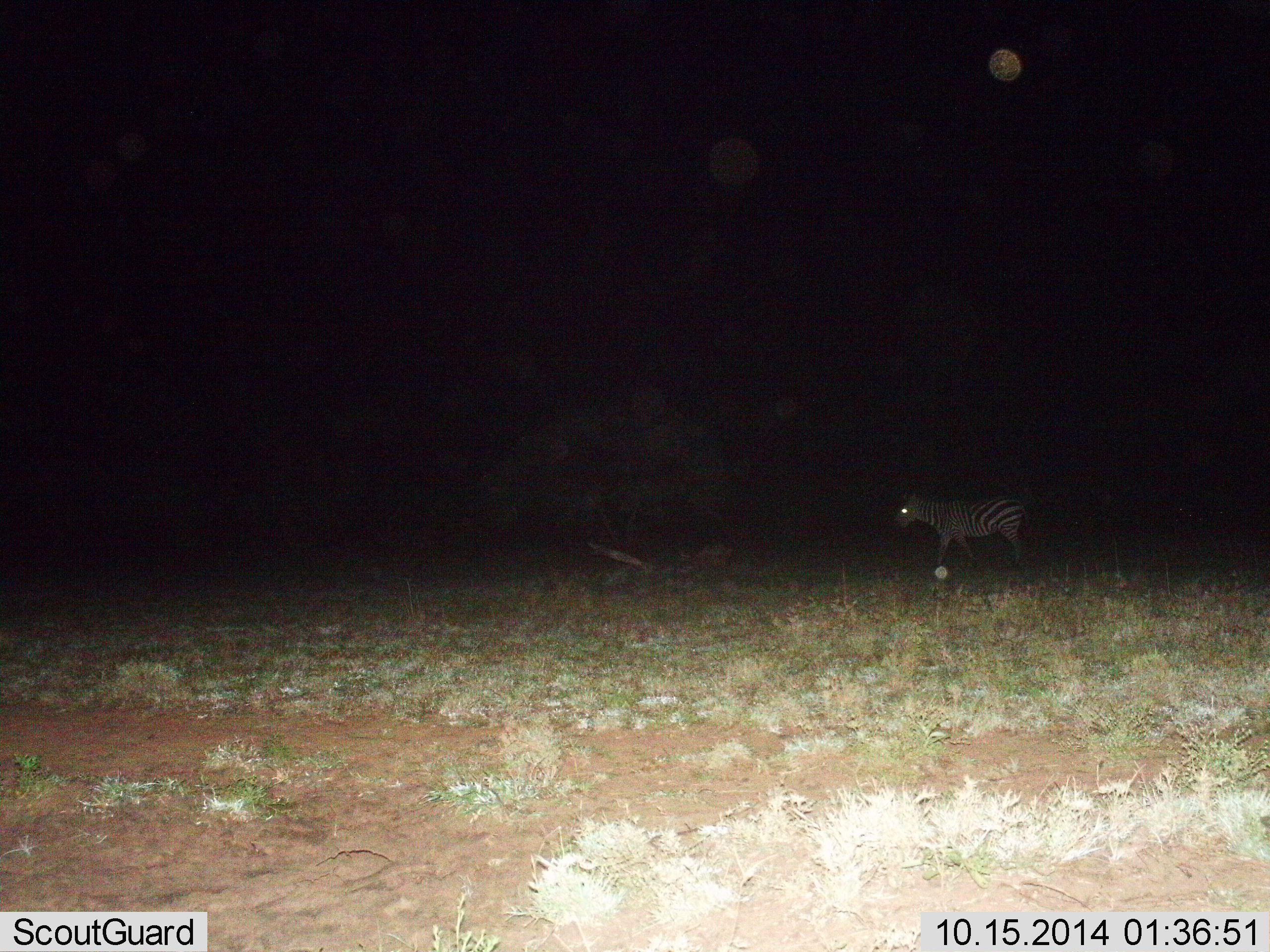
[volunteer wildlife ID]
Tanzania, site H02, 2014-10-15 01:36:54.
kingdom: Animalia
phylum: Chordata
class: Mammalia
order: Perissodactyla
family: Equidae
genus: Equus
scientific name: Equus quagga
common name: plains zebra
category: zebra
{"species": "zebra (plains zebra) (Equus quagga)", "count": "1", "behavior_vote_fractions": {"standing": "50%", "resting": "0%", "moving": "60%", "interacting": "0%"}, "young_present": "0%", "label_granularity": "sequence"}